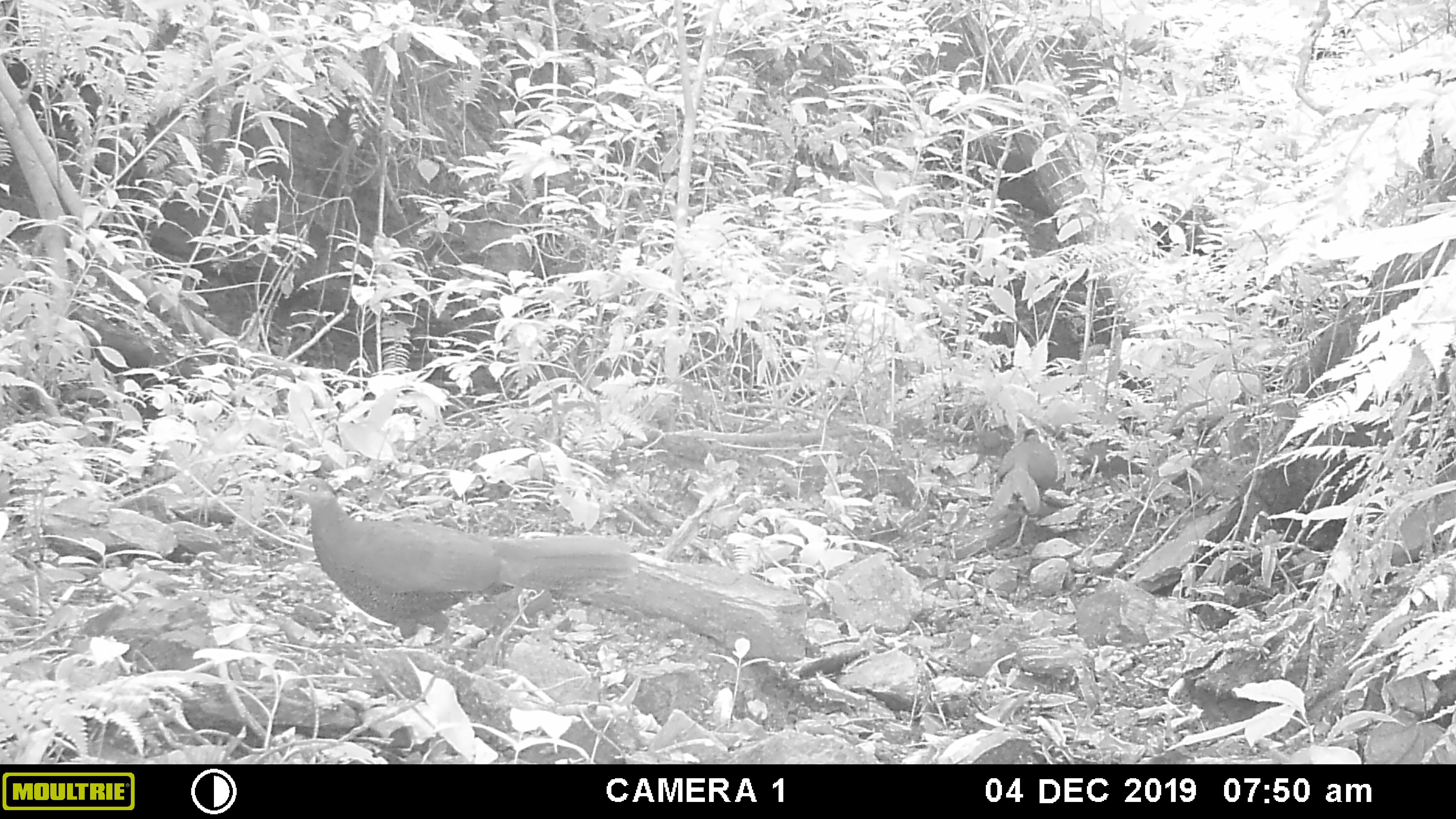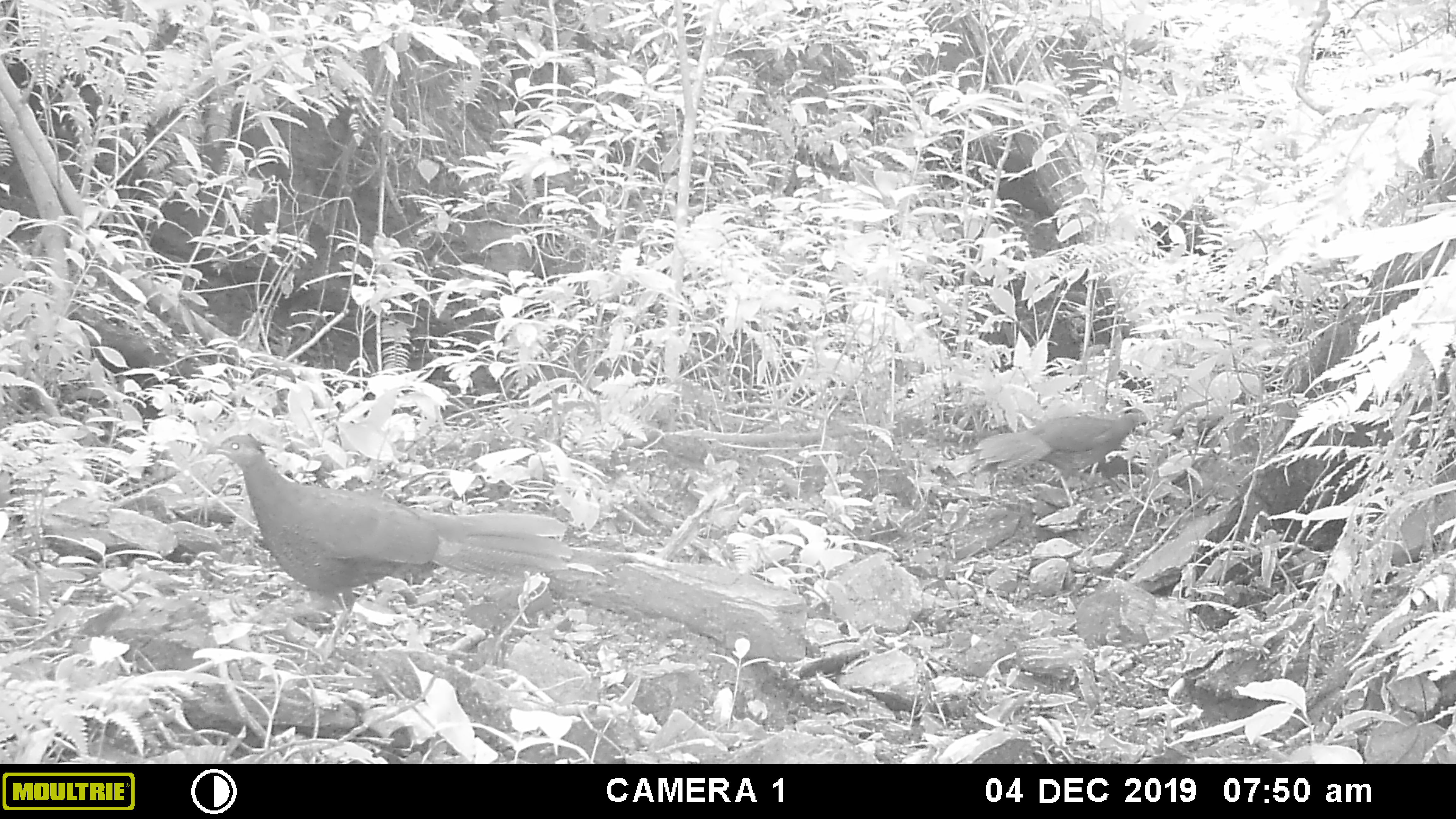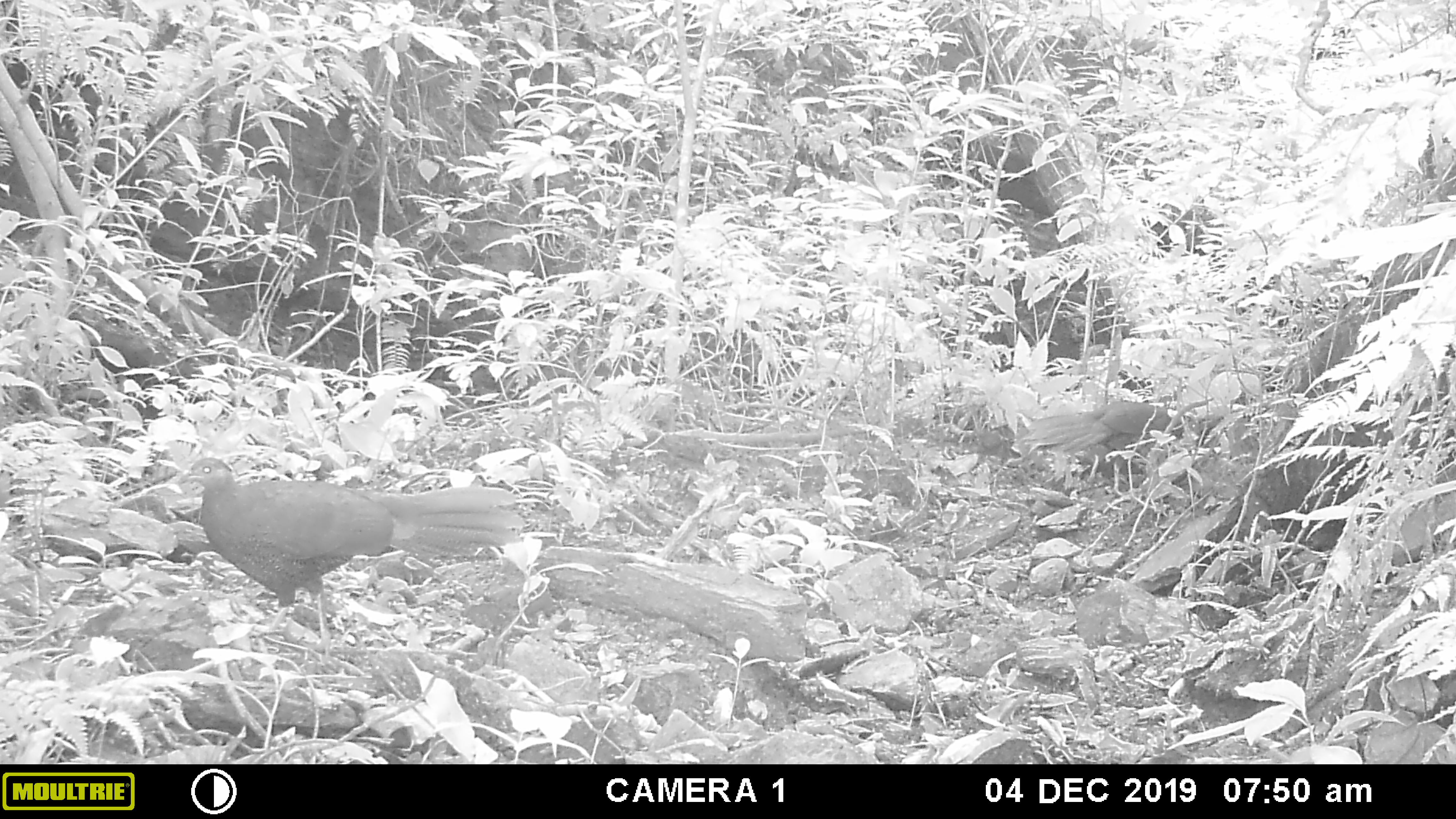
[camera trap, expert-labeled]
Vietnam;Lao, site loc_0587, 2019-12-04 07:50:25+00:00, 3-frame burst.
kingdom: Animalia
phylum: Chordata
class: Aves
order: Galliformes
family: Phasianidae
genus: Lophura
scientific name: Lophura nycthemera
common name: silver pheasant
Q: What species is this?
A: Silver pheasant (Lophura nycthemera).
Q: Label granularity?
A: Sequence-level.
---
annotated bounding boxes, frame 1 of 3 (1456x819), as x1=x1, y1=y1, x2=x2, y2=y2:
silver pheasant: x1=283, y1=475, x2=640, y2=648; x1=983, y1=427, x2=1059, y2=520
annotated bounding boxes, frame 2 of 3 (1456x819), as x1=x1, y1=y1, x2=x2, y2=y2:
silver pheasant: x1=205, y1=433, x2=574, y2=665; x1=972, y1=409, x2=1148, y2=507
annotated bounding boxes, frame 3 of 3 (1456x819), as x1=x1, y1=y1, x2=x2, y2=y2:
silver pheasant: x1=176, y1=456, x2=525, y2=661; x1=1018, y1=398, x2=1202, y2=496